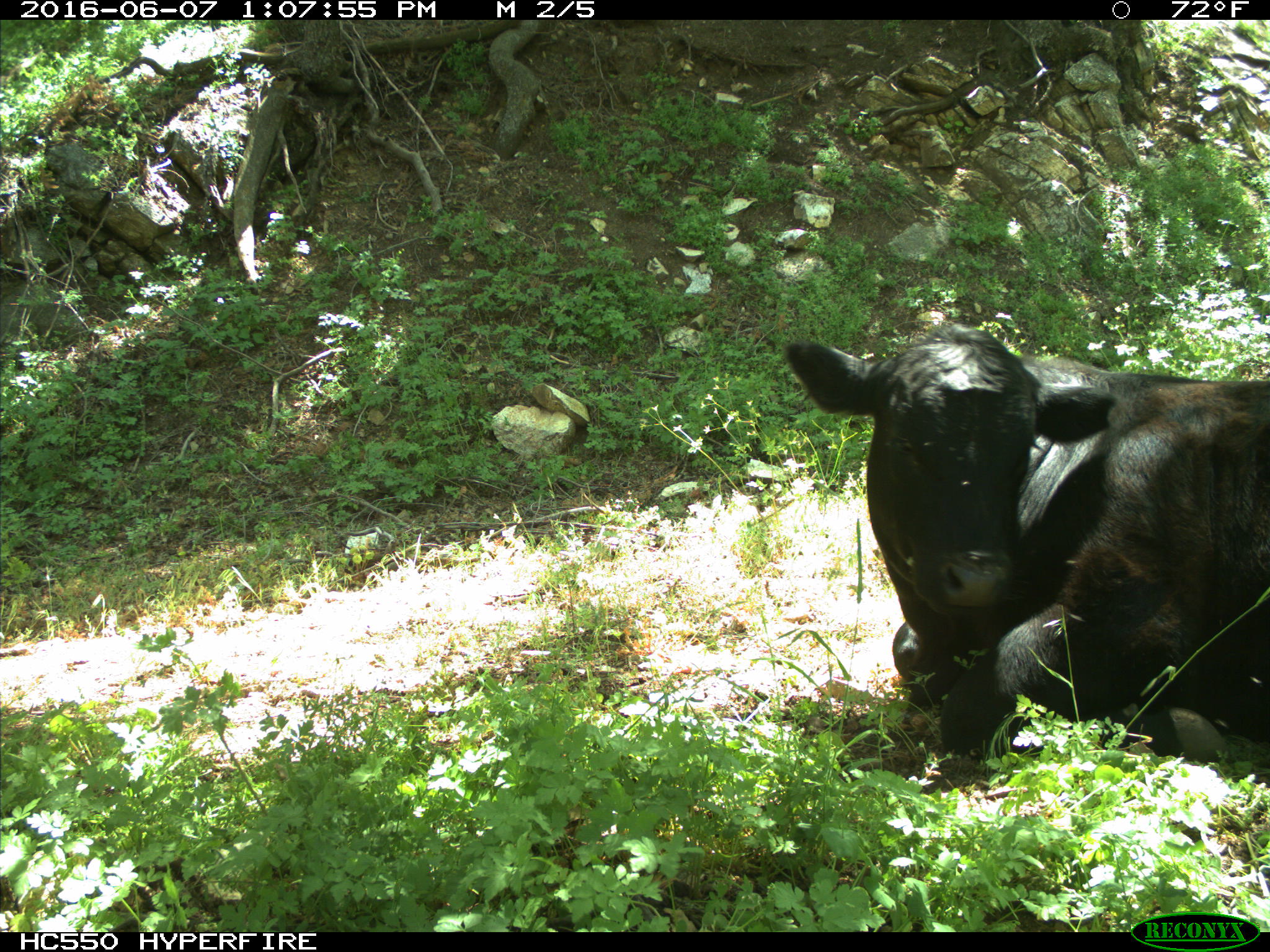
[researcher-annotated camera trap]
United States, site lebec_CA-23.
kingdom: Animalia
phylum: Chordata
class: Mammalia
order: Artiodactyla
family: Bovidae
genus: Bos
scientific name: Bos taurus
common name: domestic cow